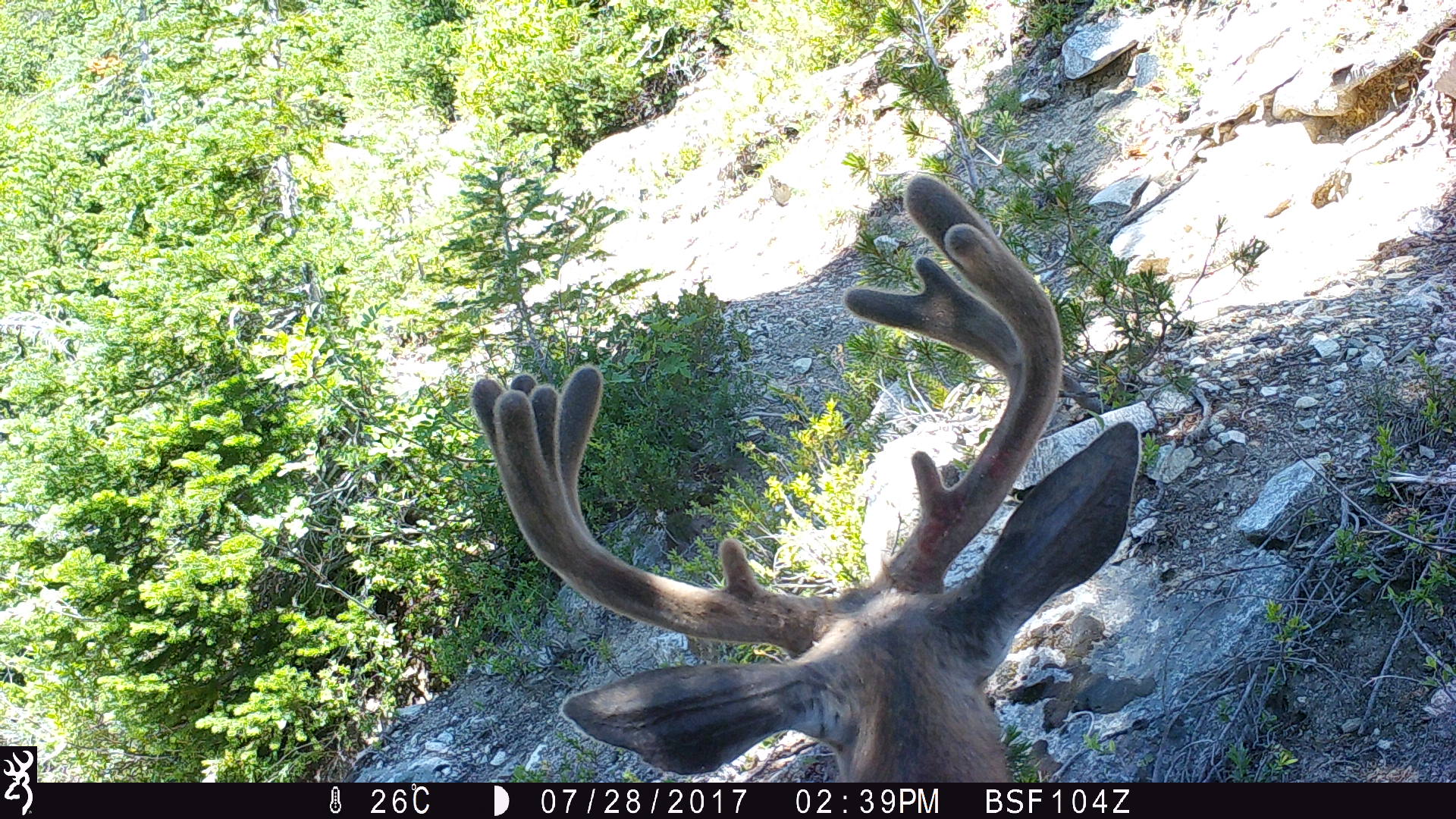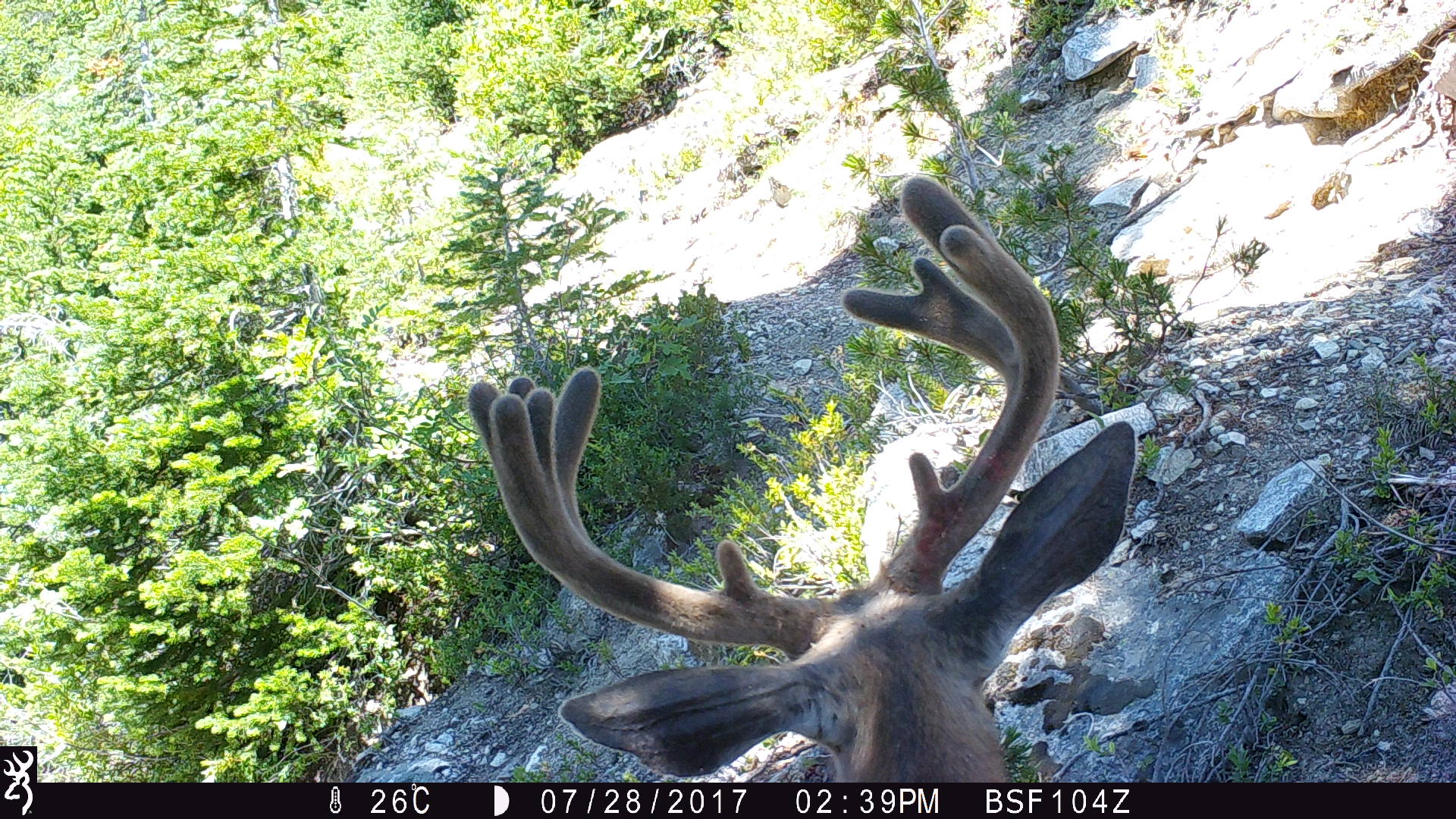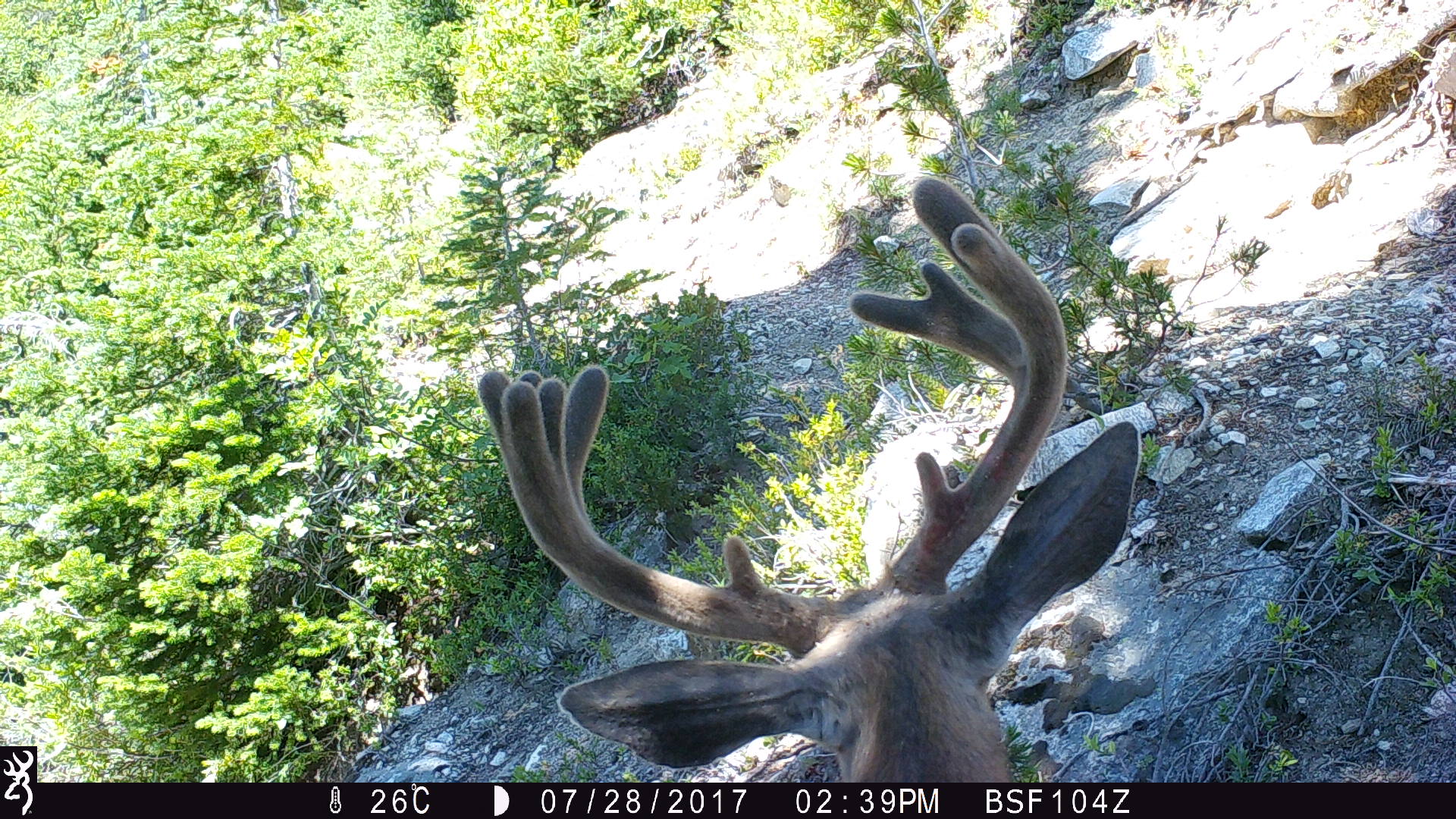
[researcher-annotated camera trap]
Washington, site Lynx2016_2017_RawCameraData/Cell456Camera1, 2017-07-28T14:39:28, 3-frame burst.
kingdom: Animalia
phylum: Chordata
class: Mammalia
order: Artiodactyla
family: Cervidae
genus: Odocoileus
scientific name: Odocoileus hemionus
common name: mule deer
Odocoileus hemionus (mule deer). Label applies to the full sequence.